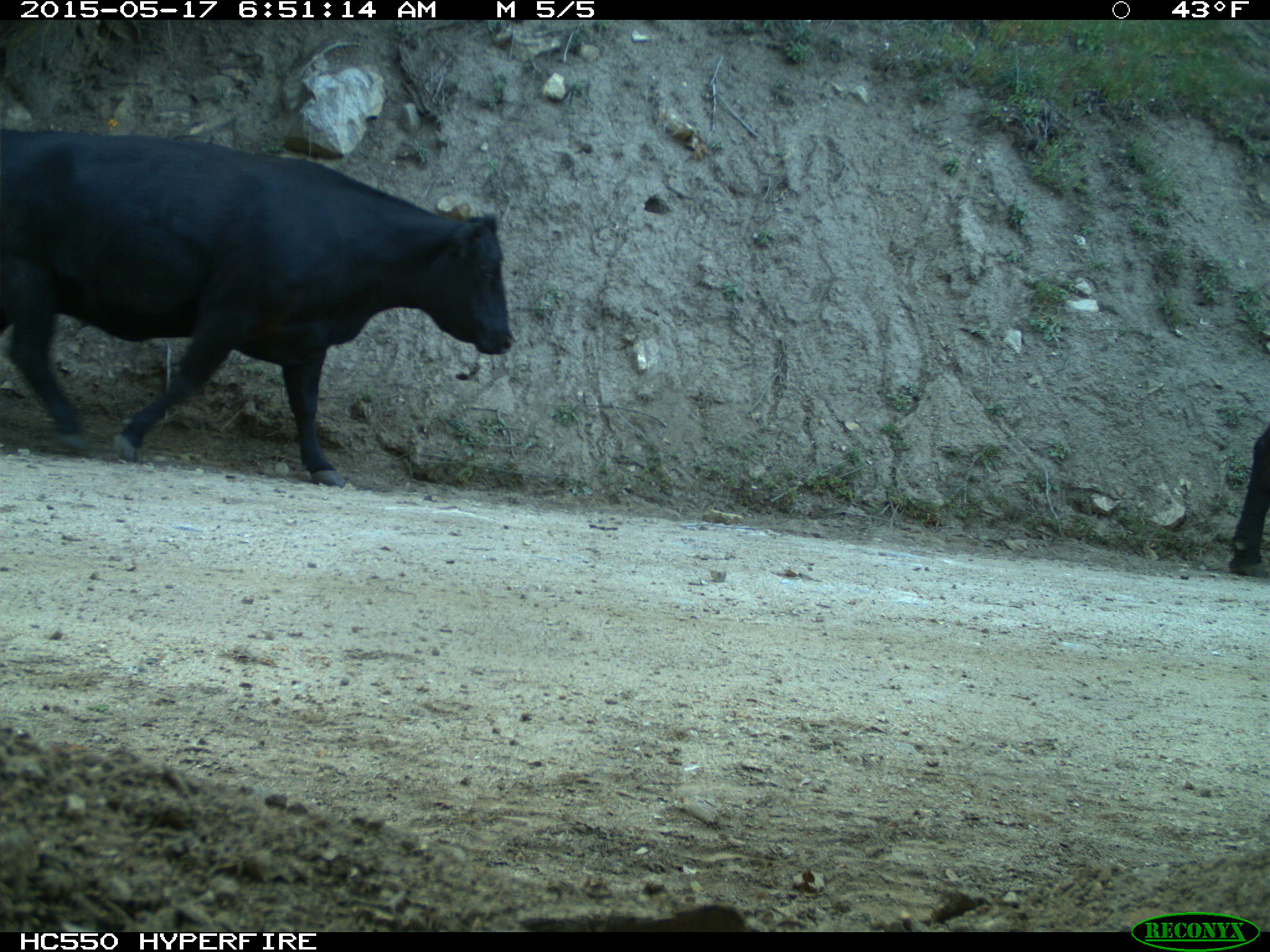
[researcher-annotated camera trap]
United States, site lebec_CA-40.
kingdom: Animalia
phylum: Chordata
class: Mammalia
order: Artiodactyla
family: Bovidae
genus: Bos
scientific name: Bos taurus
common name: domestic cow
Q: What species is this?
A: Bos taurus (domestic cow).